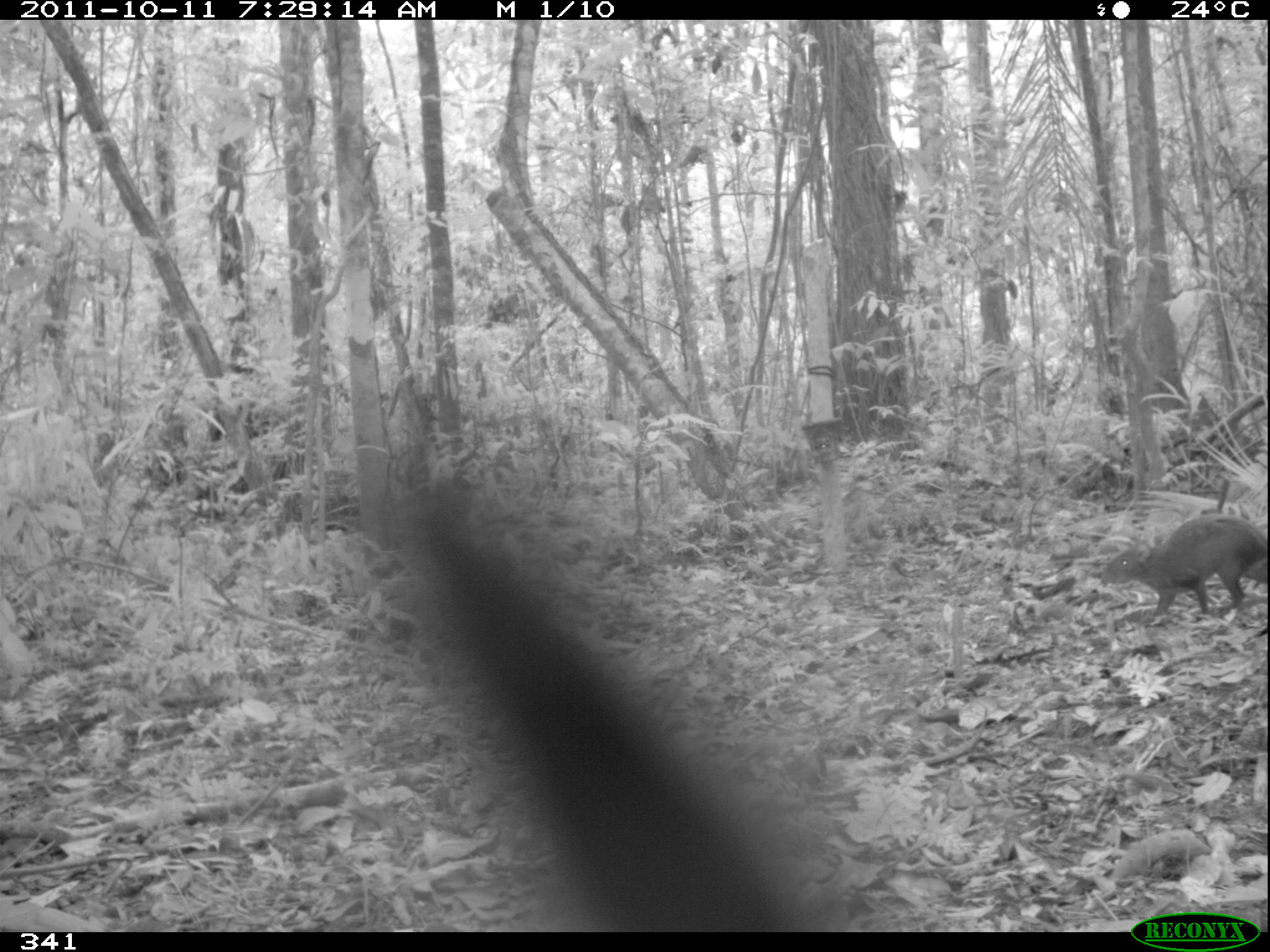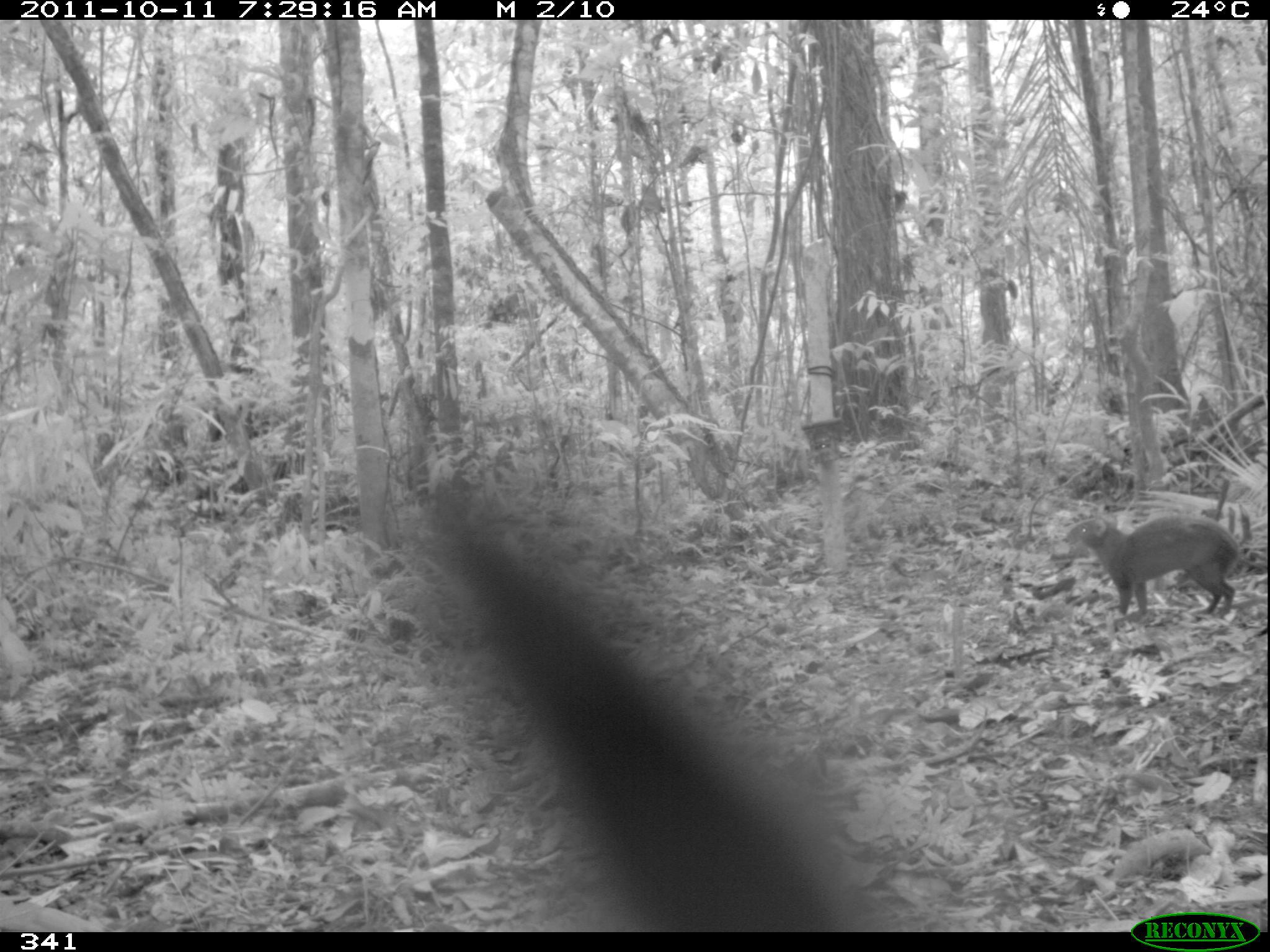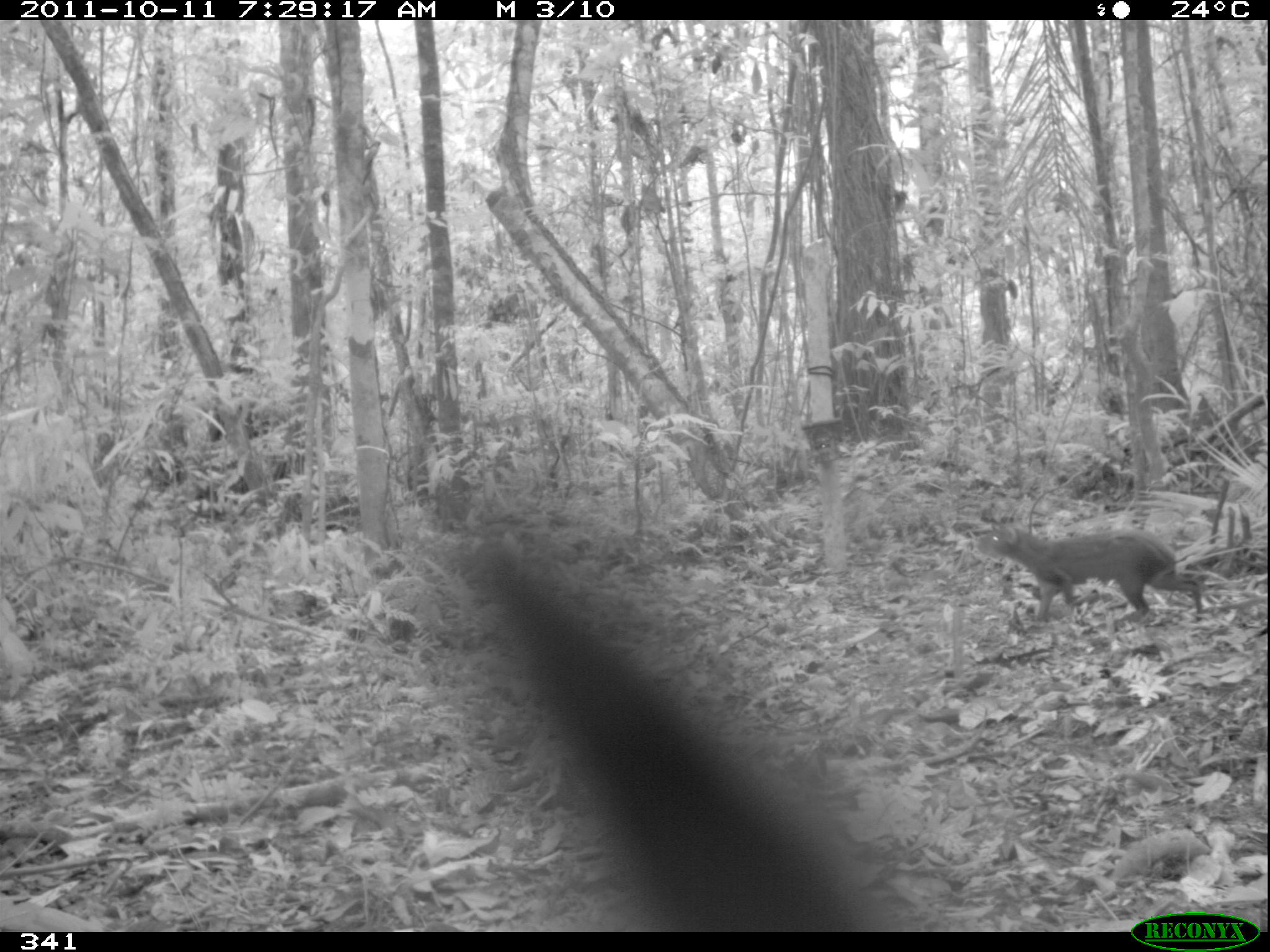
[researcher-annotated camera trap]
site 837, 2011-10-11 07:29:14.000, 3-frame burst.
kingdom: Animalia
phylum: Chordata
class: Mammalia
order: Rodentia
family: Dasyproctidae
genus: Dasyprocta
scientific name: Dasyprocta punctata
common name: central american agouti